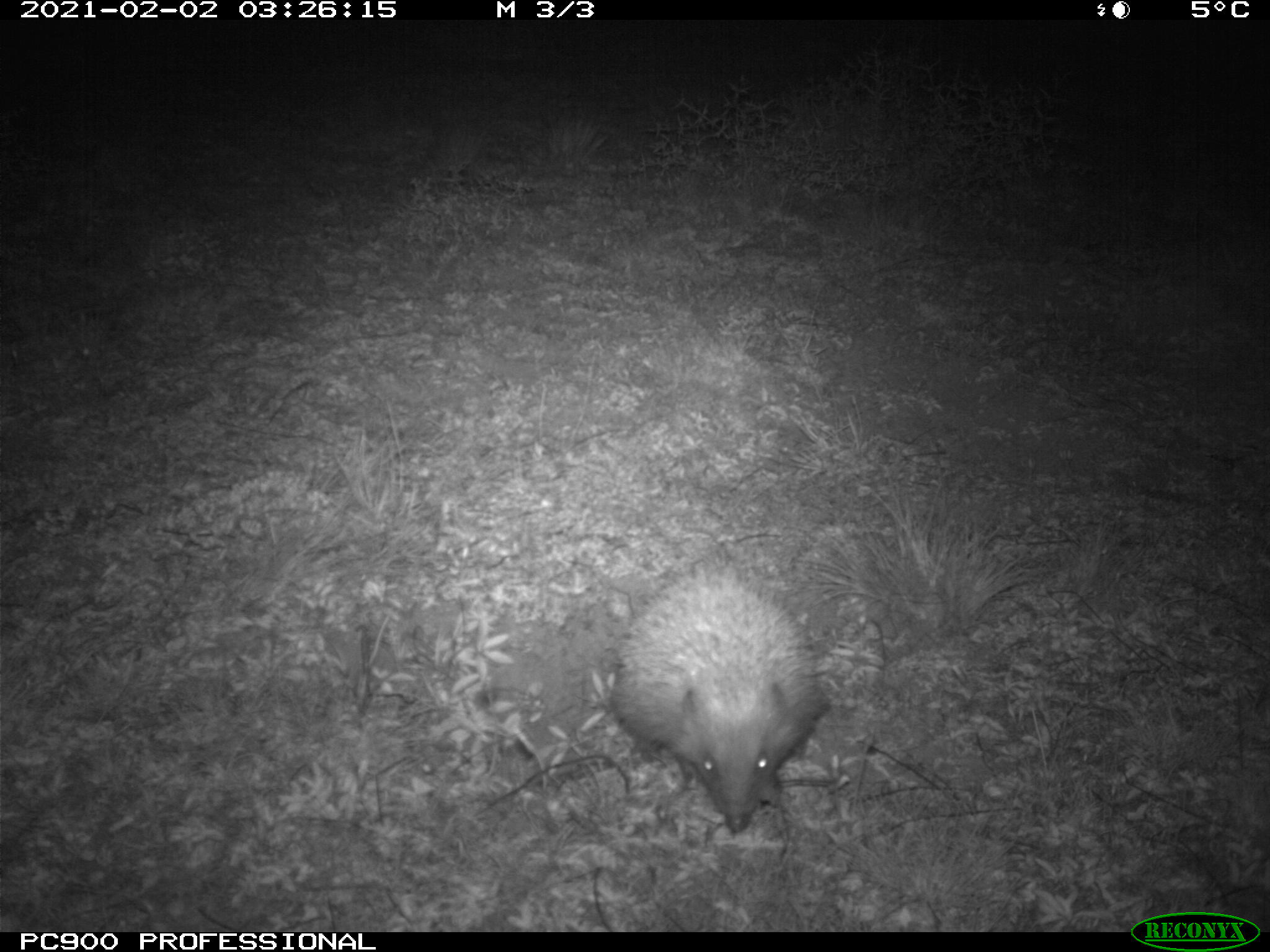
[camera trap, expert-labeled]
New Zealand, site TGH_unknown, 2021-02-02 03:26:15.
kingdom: Animalia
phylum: Chordata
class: Mammalia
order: Eulipotyphla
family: Erinaceidae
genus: Erinaceus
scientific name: Erinaceus europaeus europaeus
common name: european hedgehog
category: hedgehog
Hedgehog (european hedgehog) (Erinaceus europaeus europaeus).